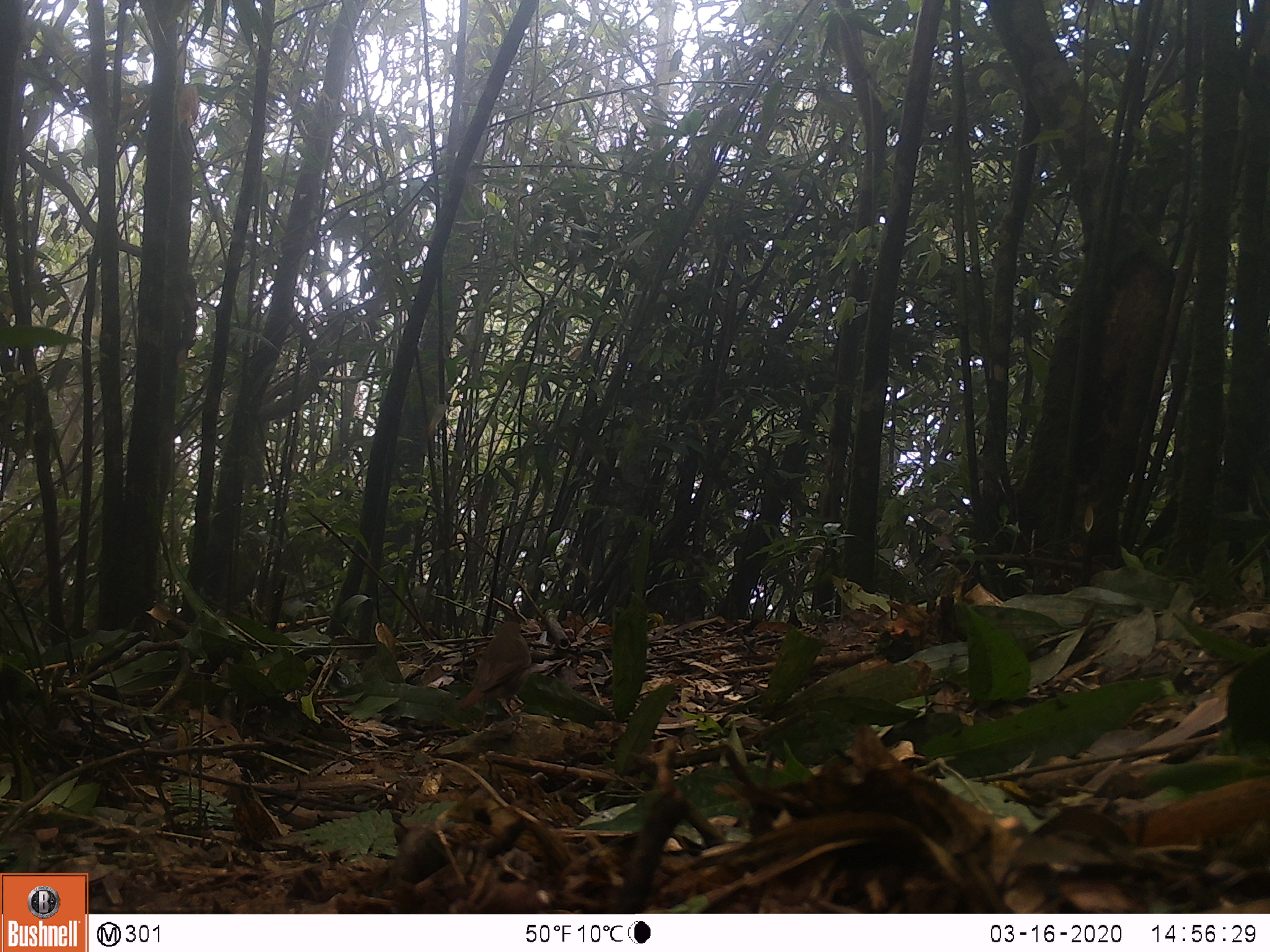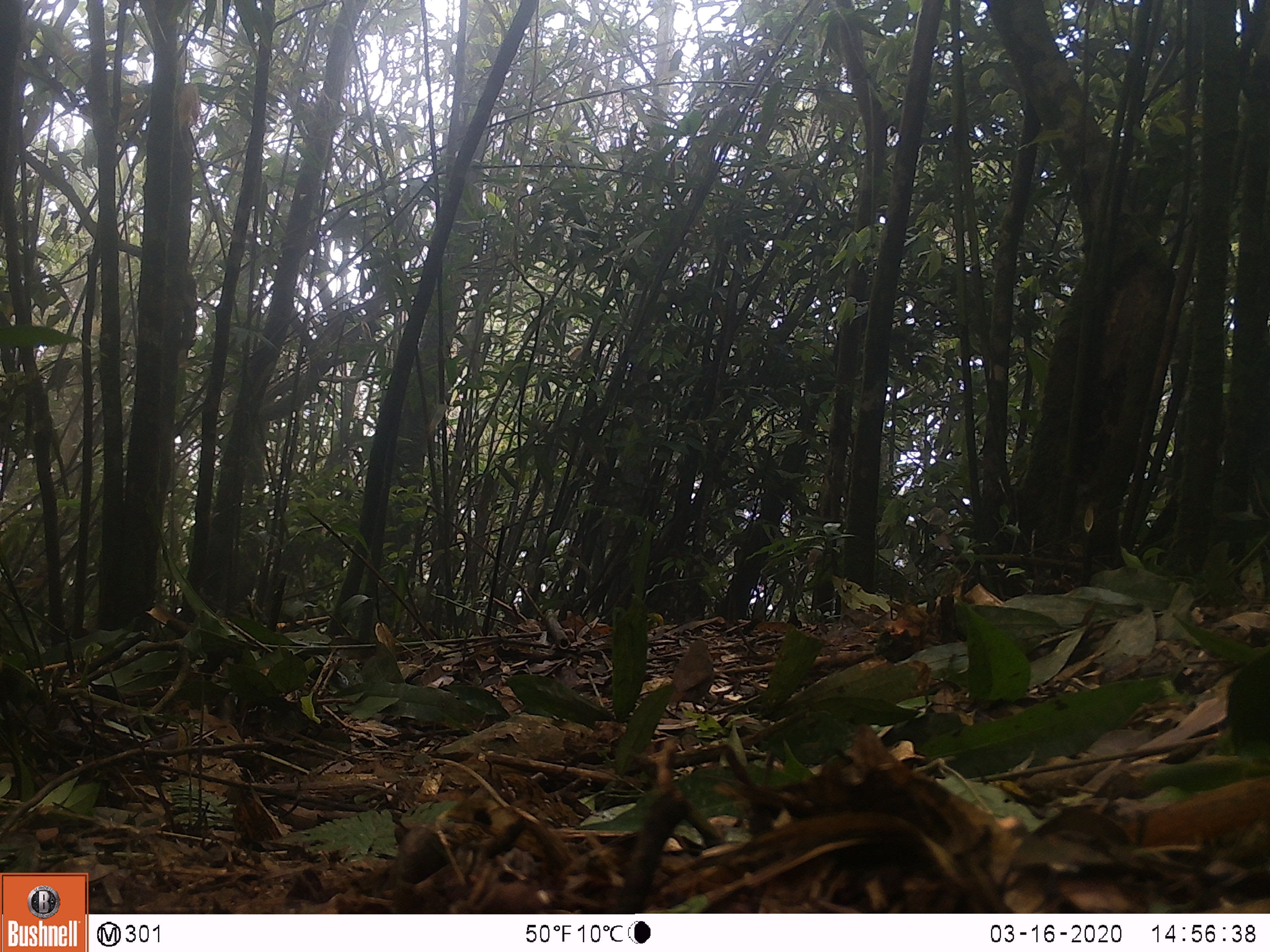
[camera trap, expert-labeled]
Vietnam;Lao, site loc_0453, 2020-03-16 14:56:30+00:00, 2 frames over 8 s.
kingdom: Animalia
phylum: Chordata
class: Aves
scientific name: Aves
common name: bird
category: unidentified bird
Unidentified bird (bird) (Aves). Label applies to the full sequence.